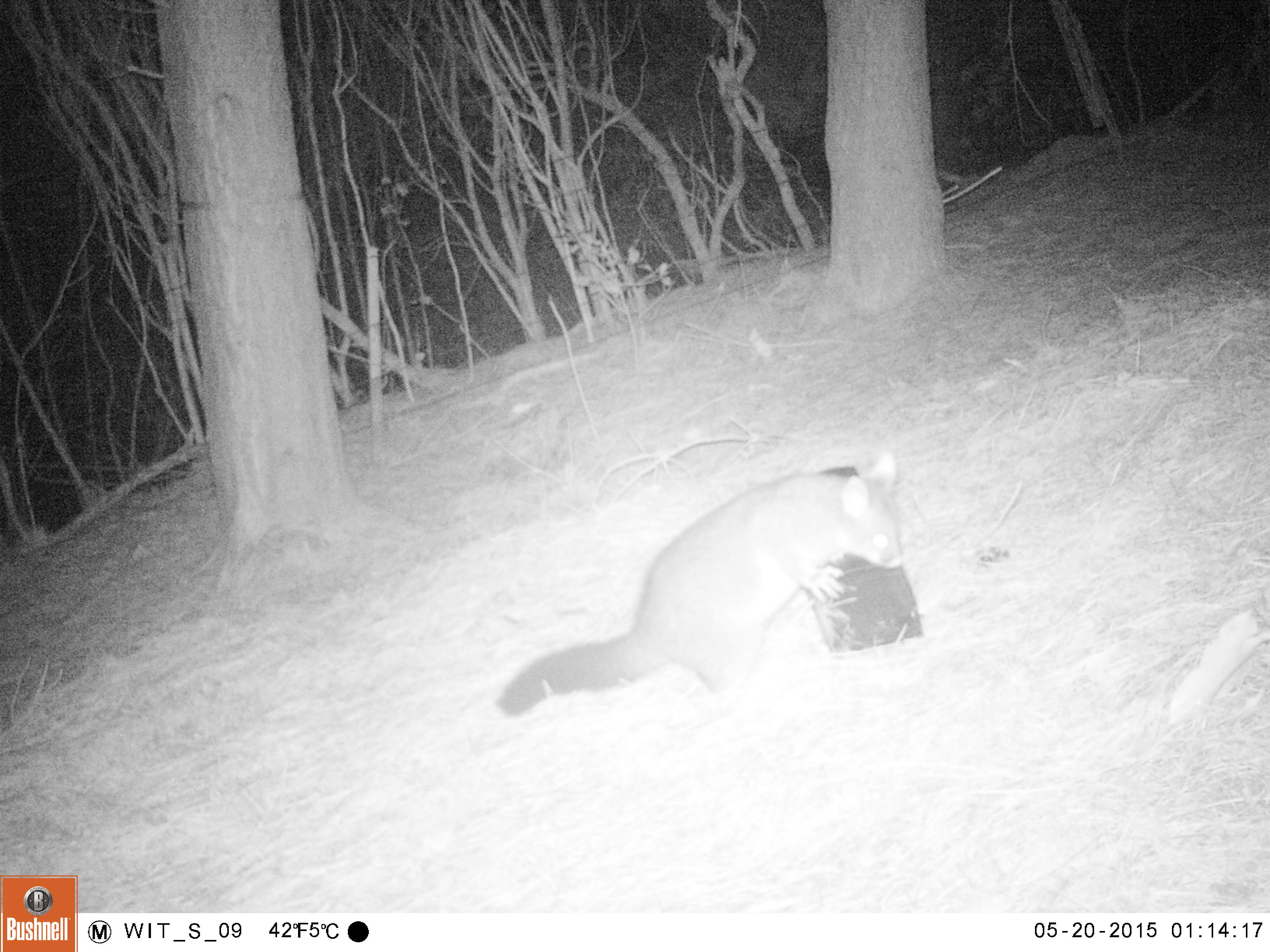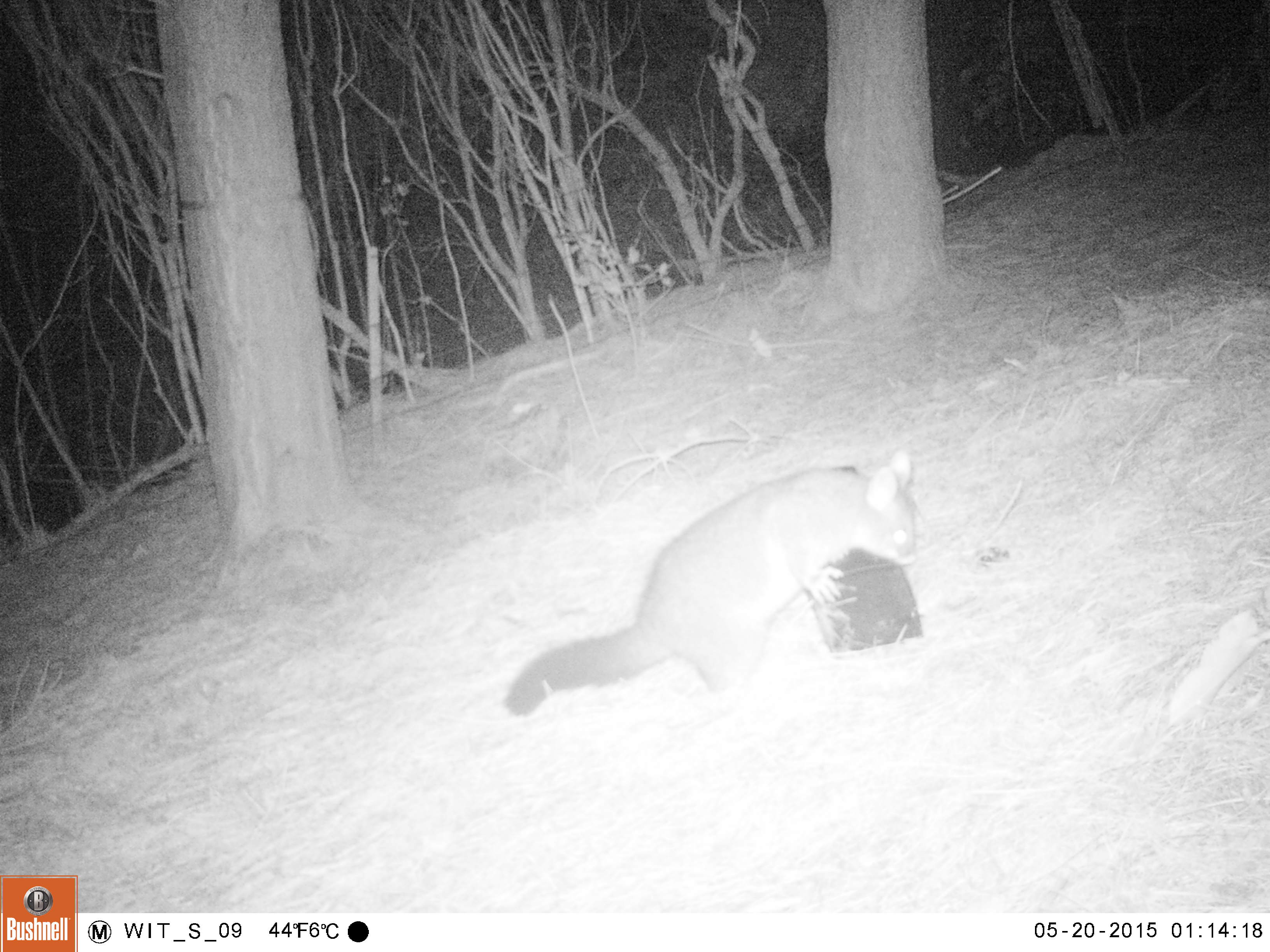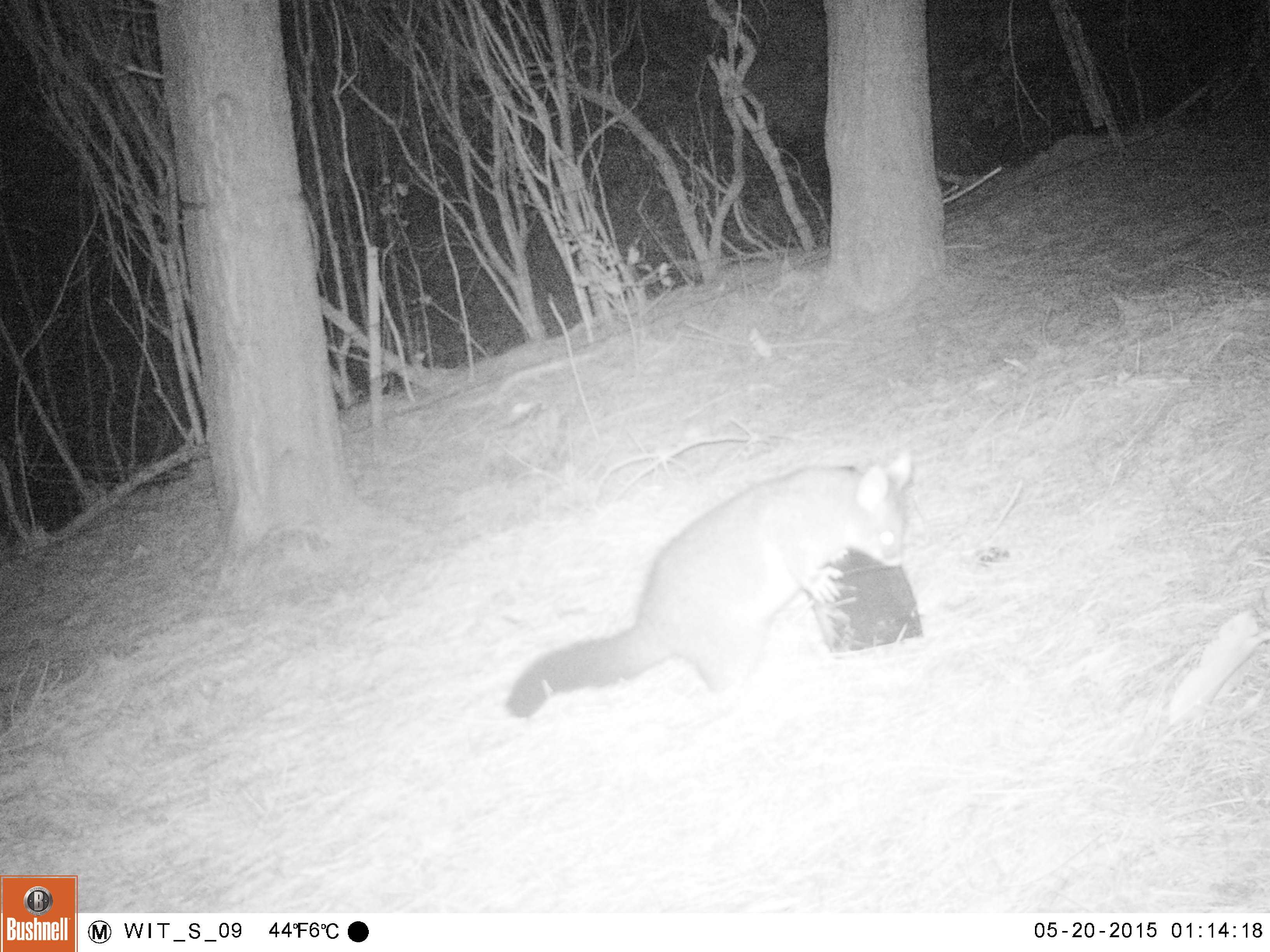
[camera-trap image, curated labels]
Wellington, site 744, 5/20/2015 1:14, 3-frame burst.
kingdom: Animalia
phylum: Chordata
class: Mammalia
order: Didelphimorphia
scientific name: Didelphimorphia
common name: possum